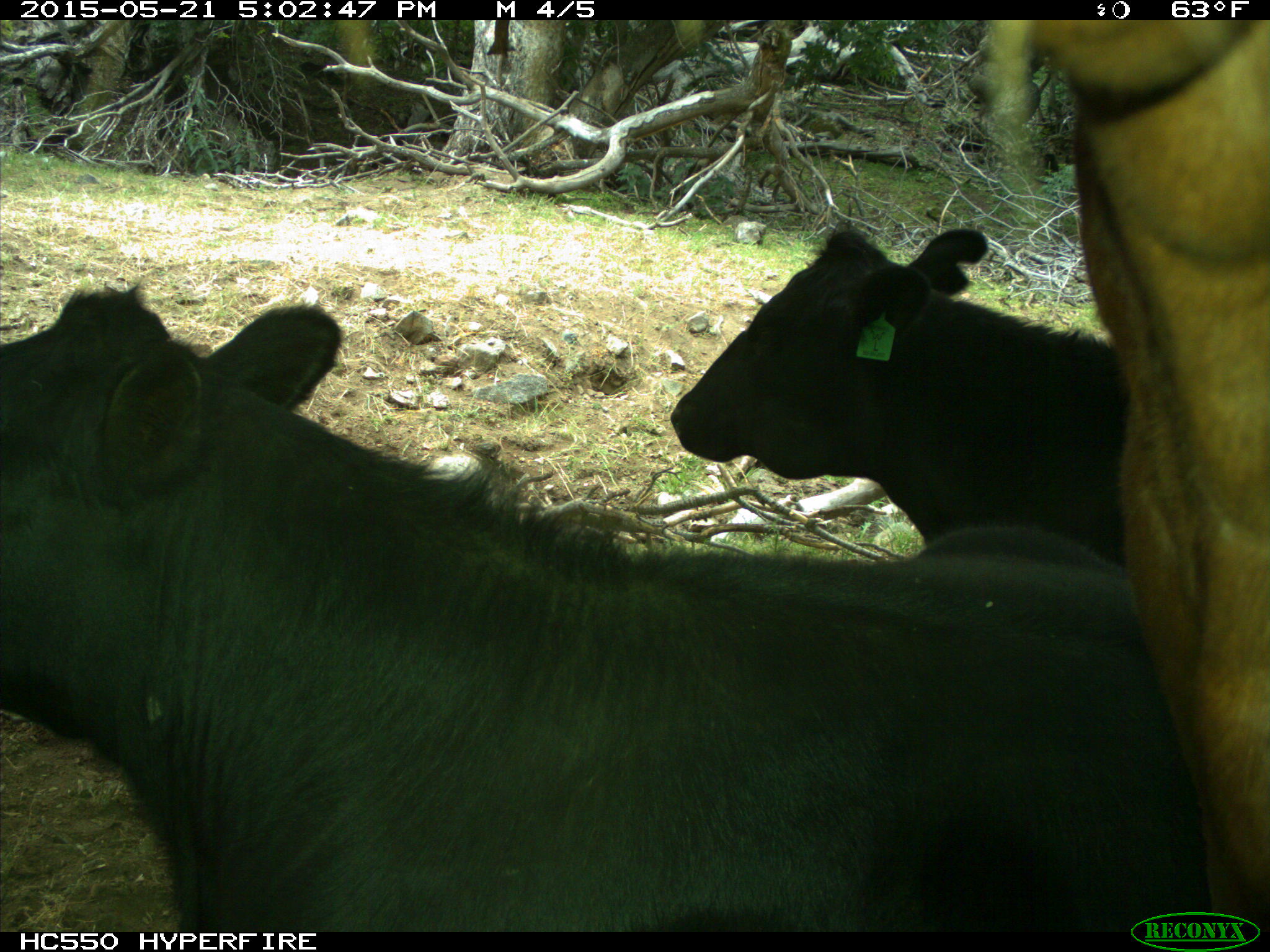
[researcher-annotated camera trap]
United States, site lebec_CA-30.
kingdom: Animalia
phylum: Chordata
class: Mammalia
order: Artiodactyla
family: Bovidae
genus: Bos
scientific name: Bos taurus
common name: domestic cow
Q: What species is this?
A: Bos taurus (domestic cow).